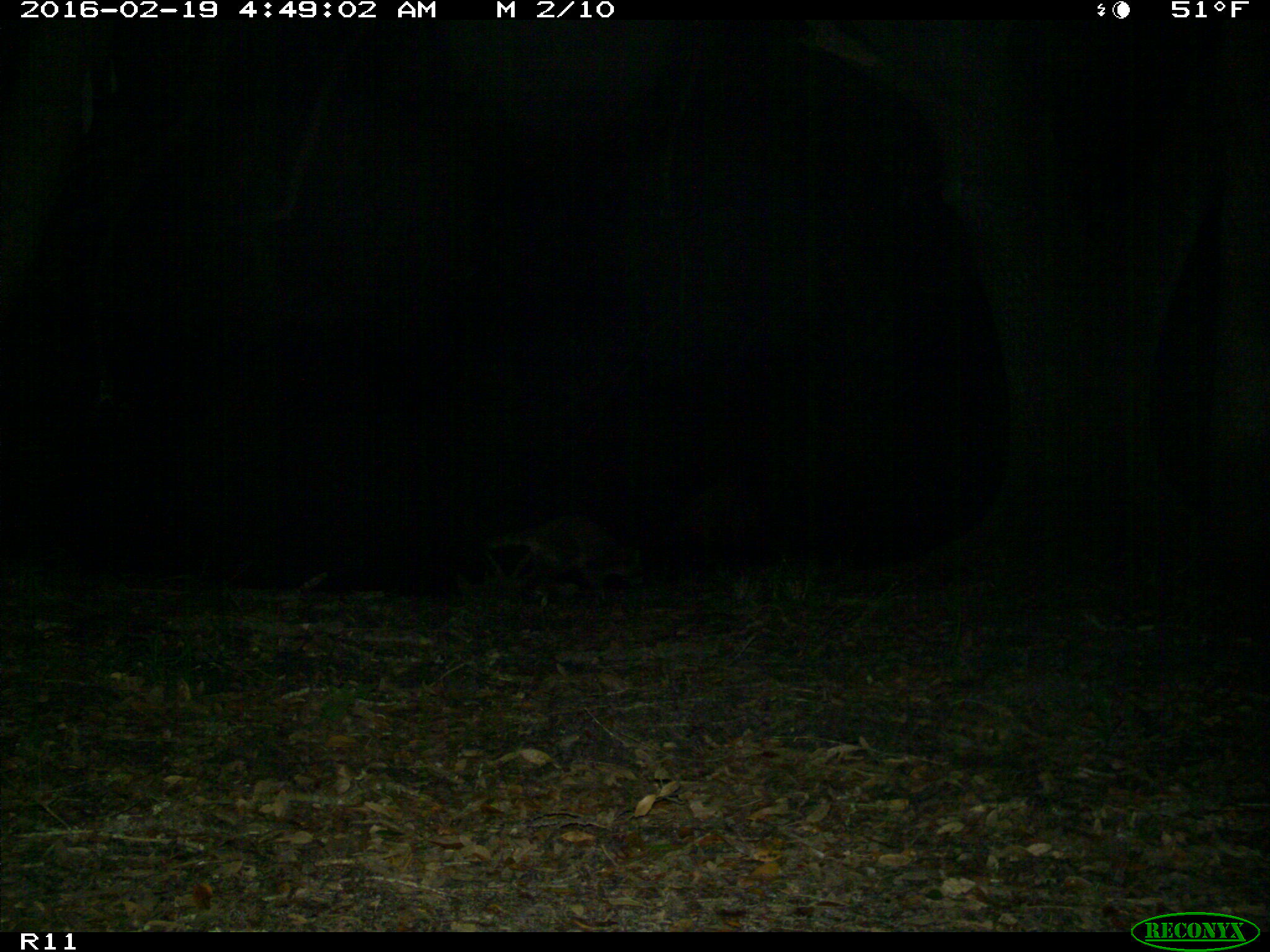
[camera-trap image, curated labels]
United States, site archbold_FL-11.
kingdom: Animalia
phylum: Chordata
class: Mammalia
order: Carnivora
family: Procyonidae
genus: Procyon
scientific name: Procyon lotor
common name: common raccoon